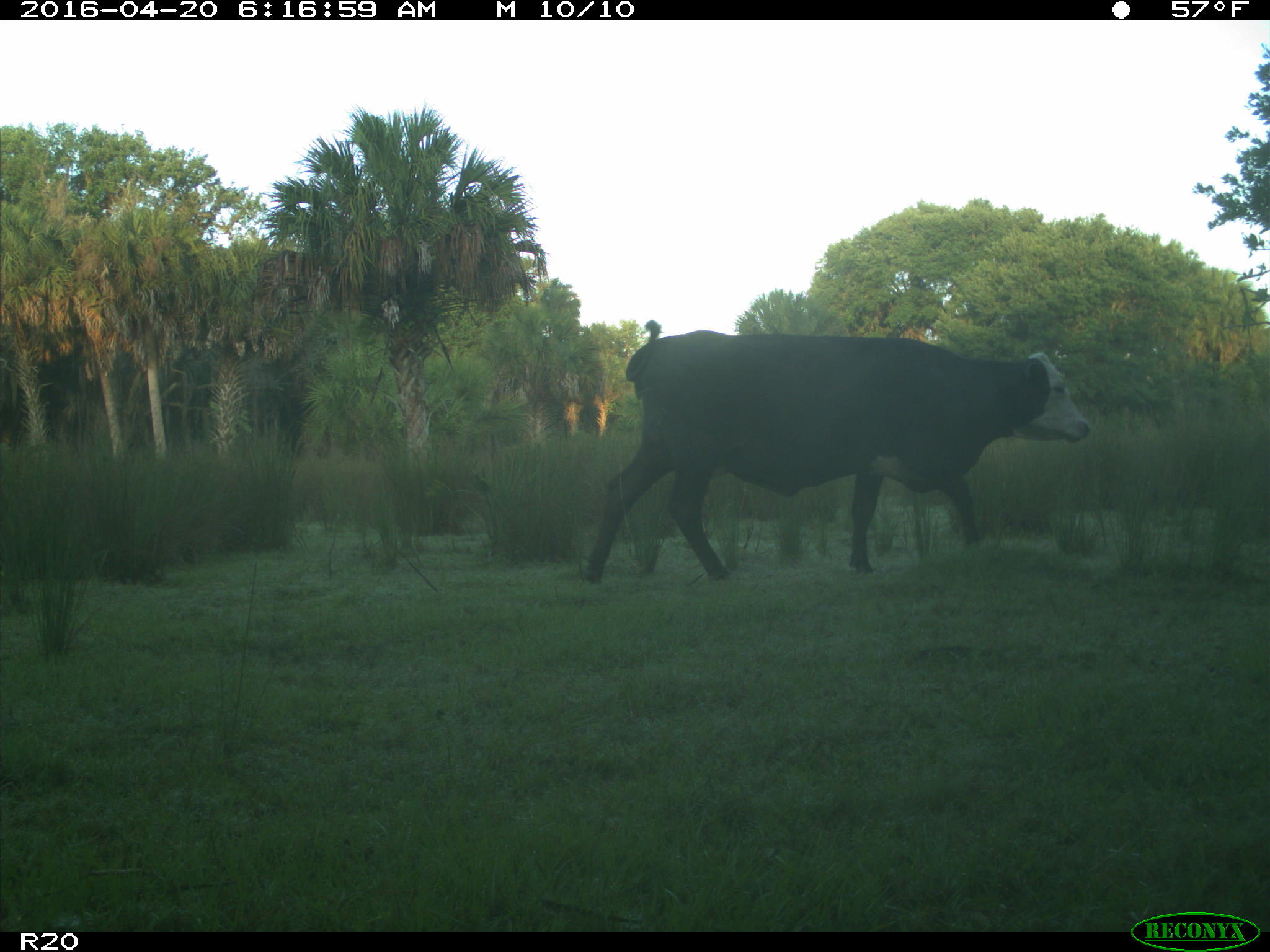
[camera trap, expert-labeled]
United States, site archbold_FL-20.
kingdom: Animalia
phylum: Chordata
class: Mammalia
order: Artiodactyla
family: Bovidae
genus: Bos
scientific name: Bos taurus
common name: domestic cow